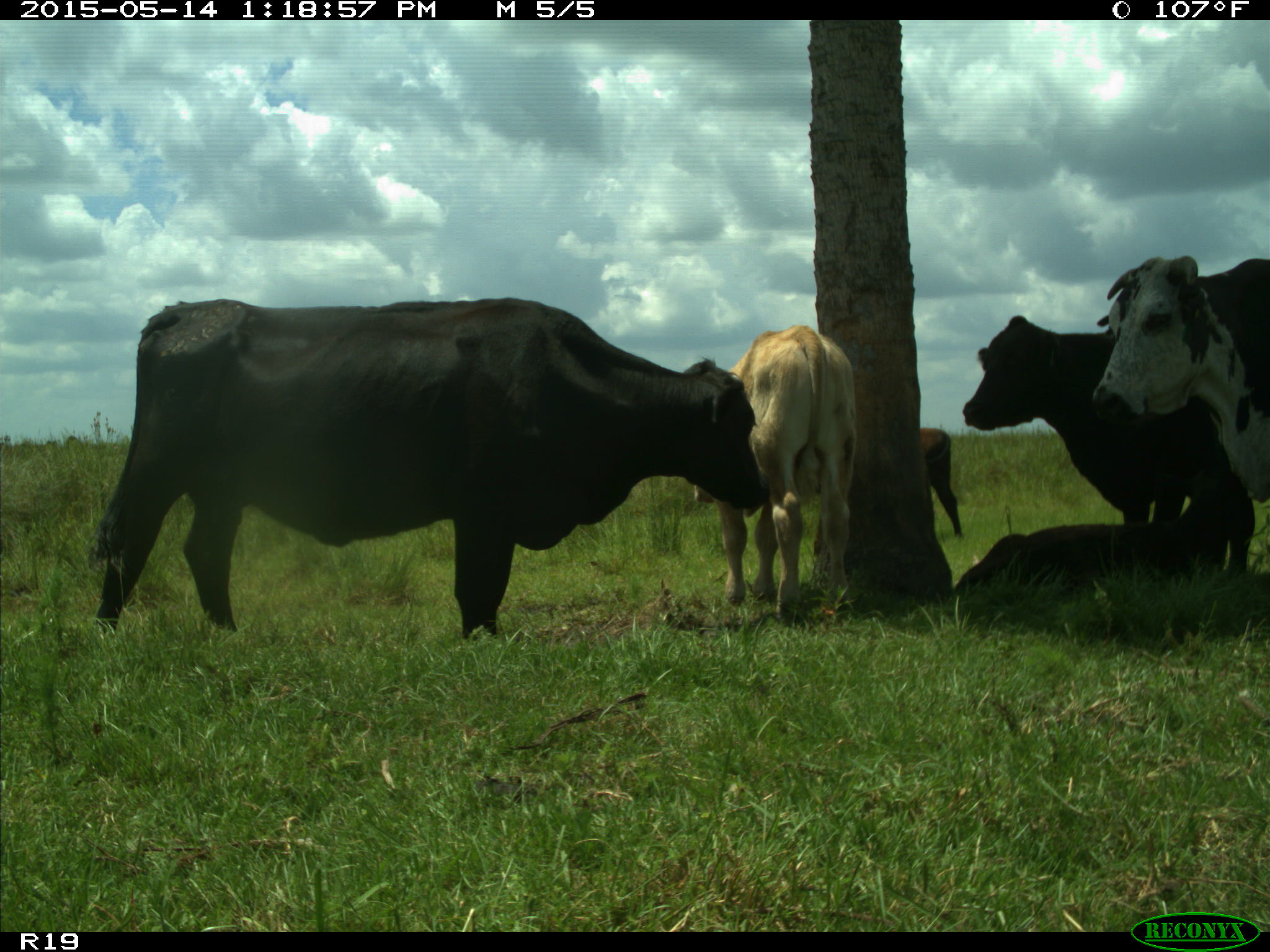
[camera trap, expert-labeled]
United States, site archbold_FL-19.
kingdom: Animalia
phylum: Chordata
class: Mammalia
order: Artiodactyla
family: Bovidae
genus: Bos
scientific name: Bos taurus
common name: domestic cow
Bos taurus (domestic cow).